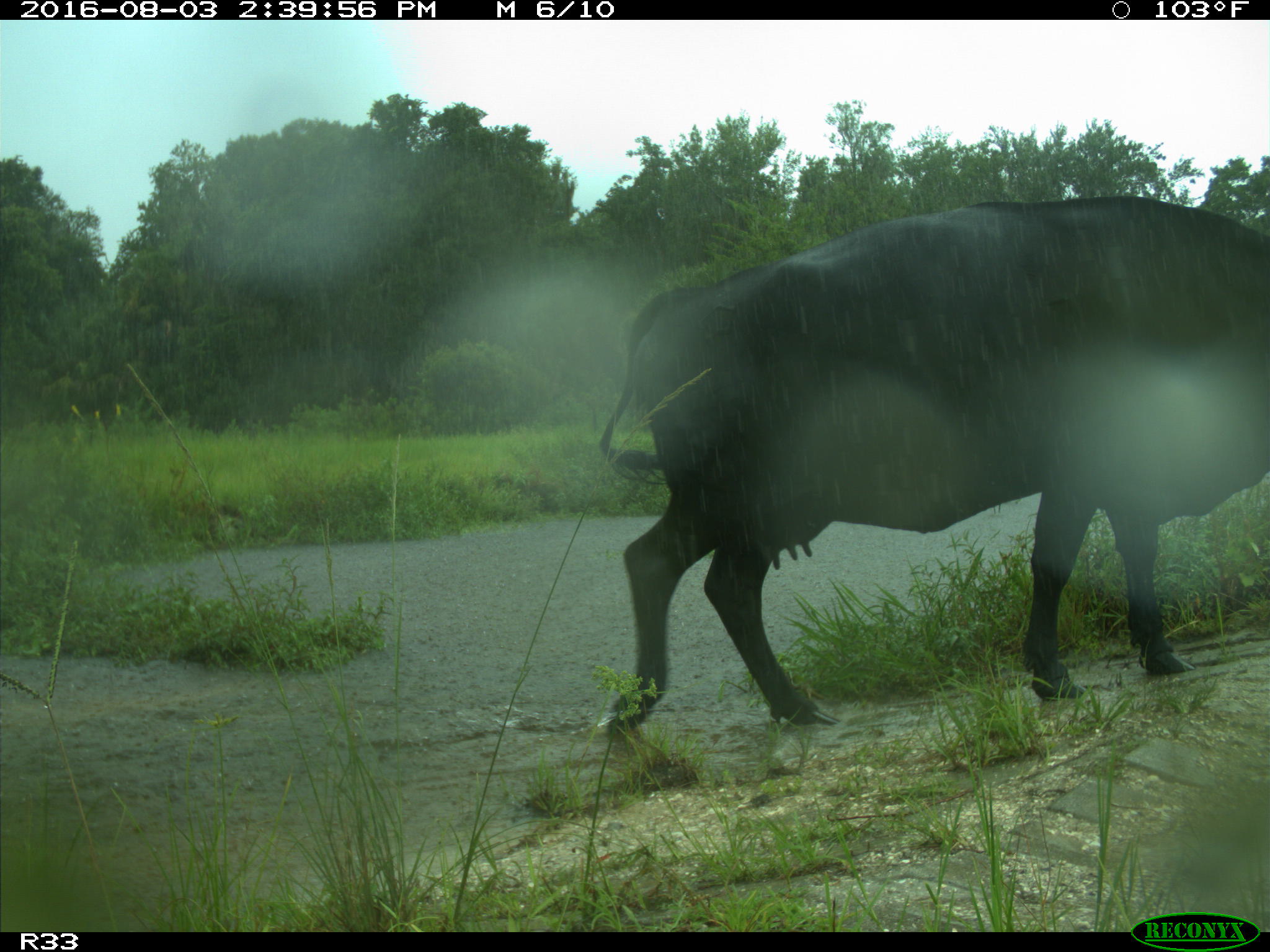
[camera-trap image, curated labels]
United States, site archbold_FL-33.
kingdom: Animalia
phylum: Chordata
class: Mammalia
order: Artiodactyla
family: Bovidae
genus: Bos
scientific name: Bos taurus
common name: domestic cow